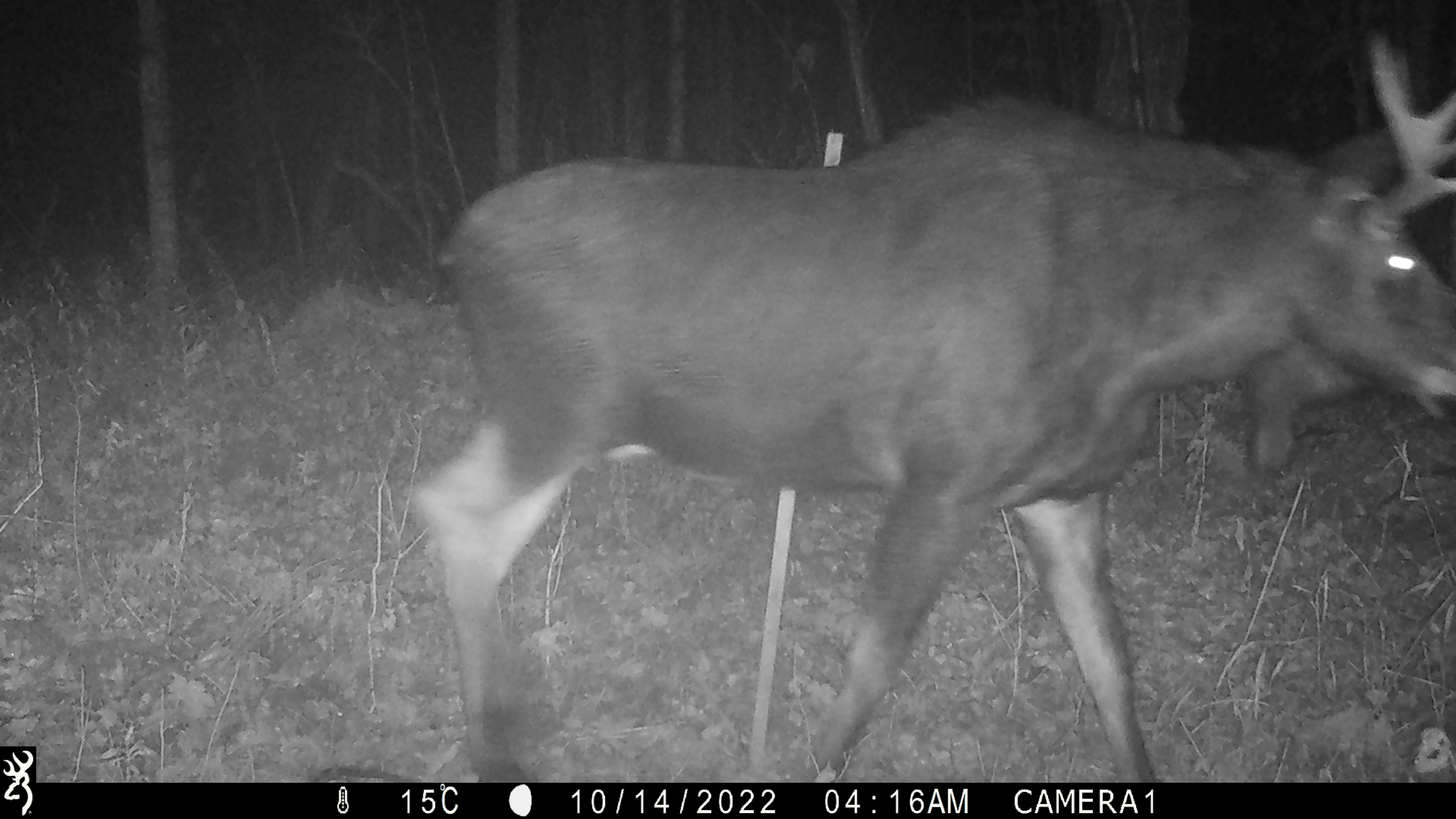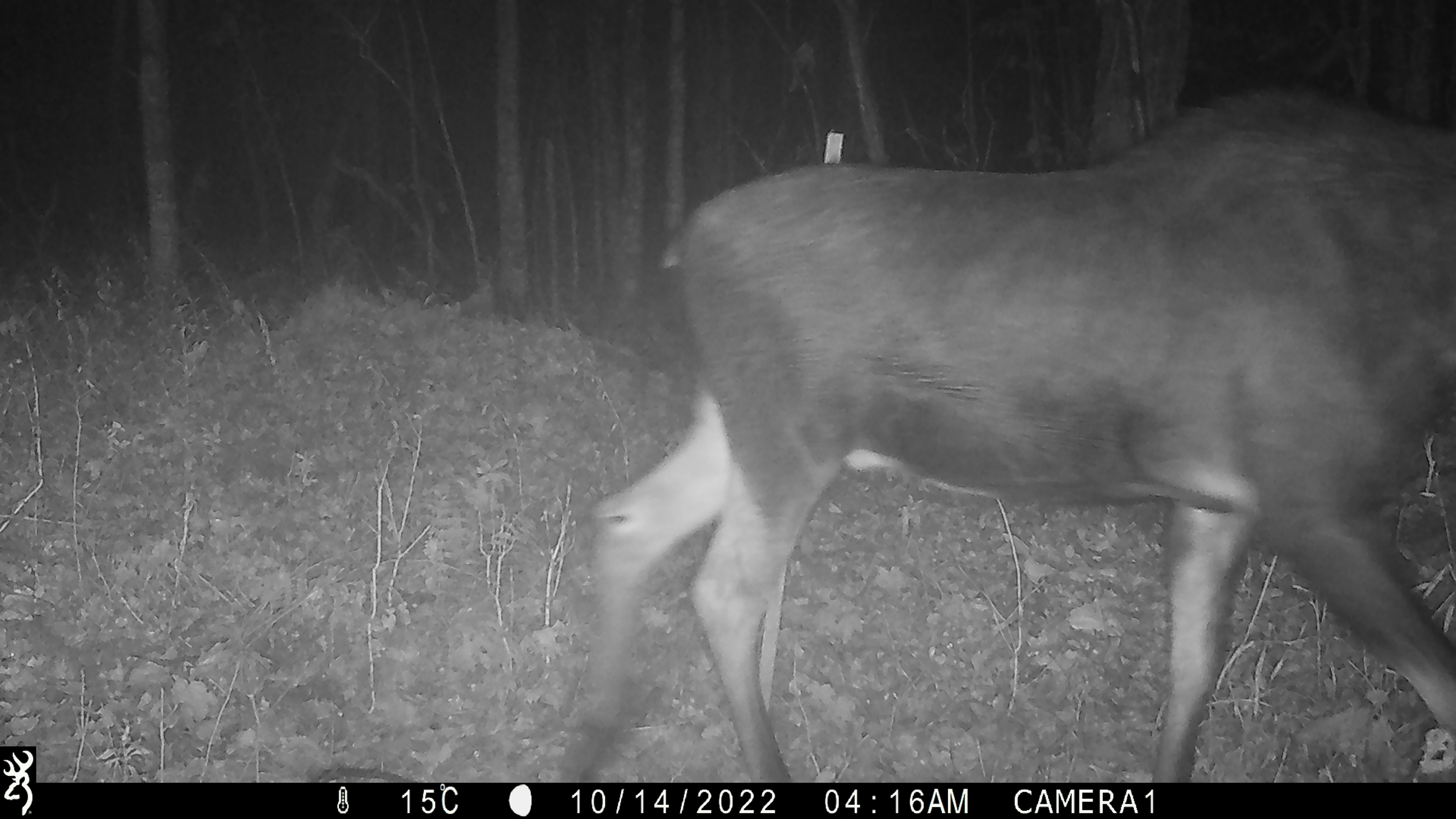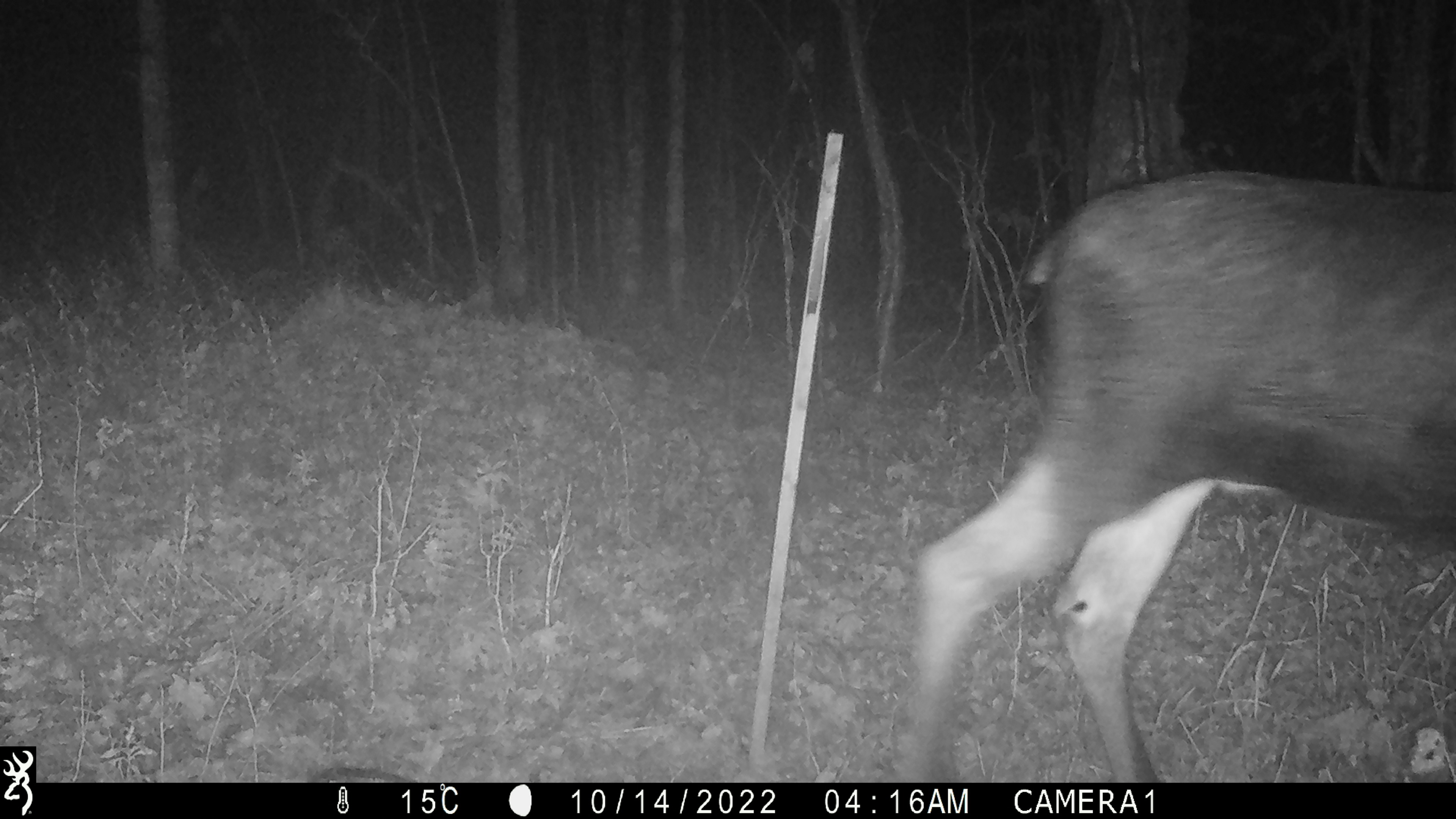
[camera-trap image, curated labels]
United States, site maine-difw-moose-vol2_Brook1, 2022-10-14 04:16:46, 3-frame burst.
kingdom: Animalia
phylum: Chordata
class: Mammalia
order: Artiodactyla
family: Cervidae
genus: Alces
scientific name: Alces alces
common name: moose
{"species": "moose (Alces alces)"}